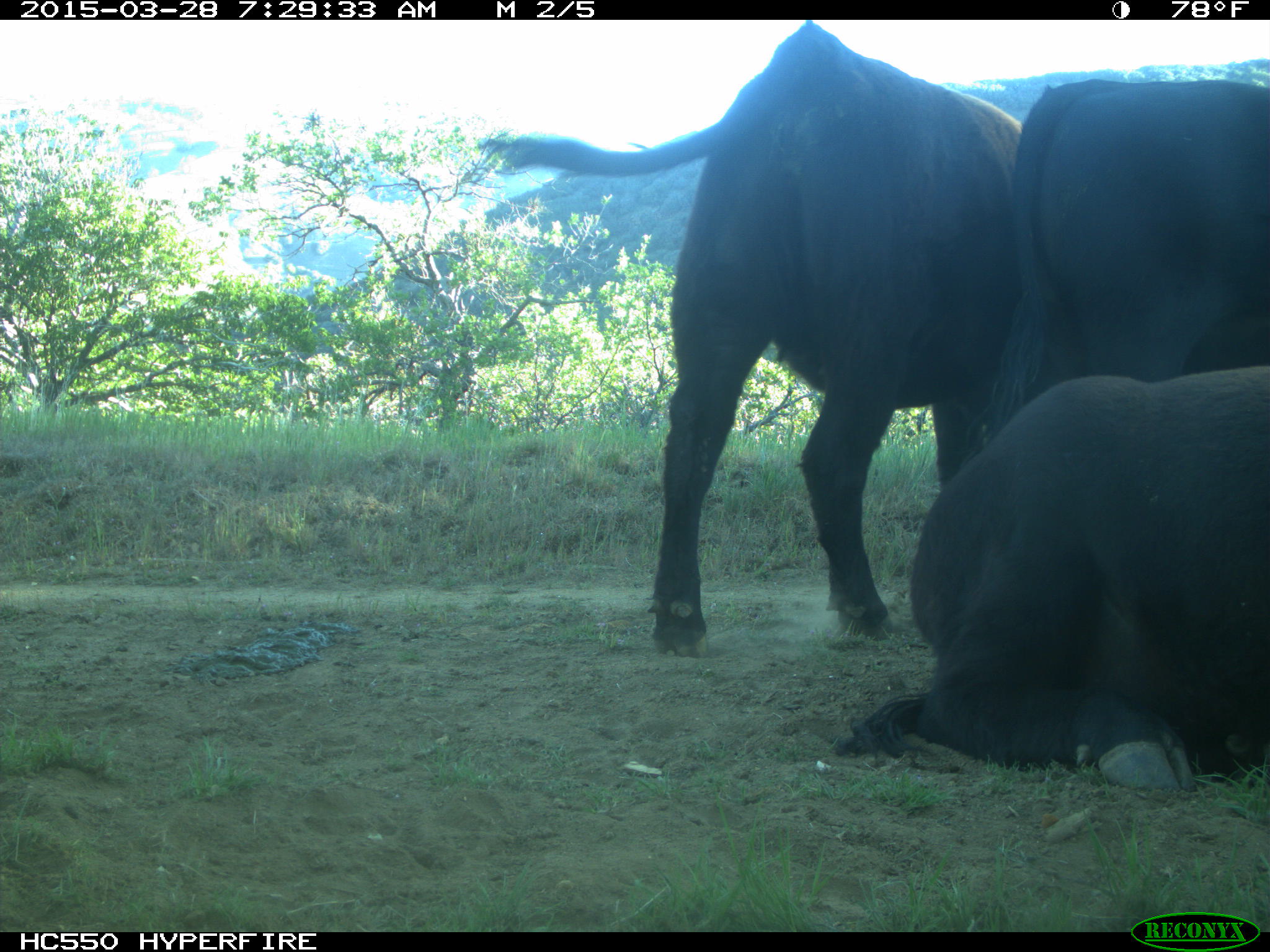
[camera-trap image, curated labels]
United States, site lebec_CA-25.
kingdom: Animalia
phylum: Chordata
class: Mammalia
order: Artiodactyla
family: Bovidae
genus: Bos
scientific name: Bos taurus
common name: domestic cow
Bos taurus (domestic cow).